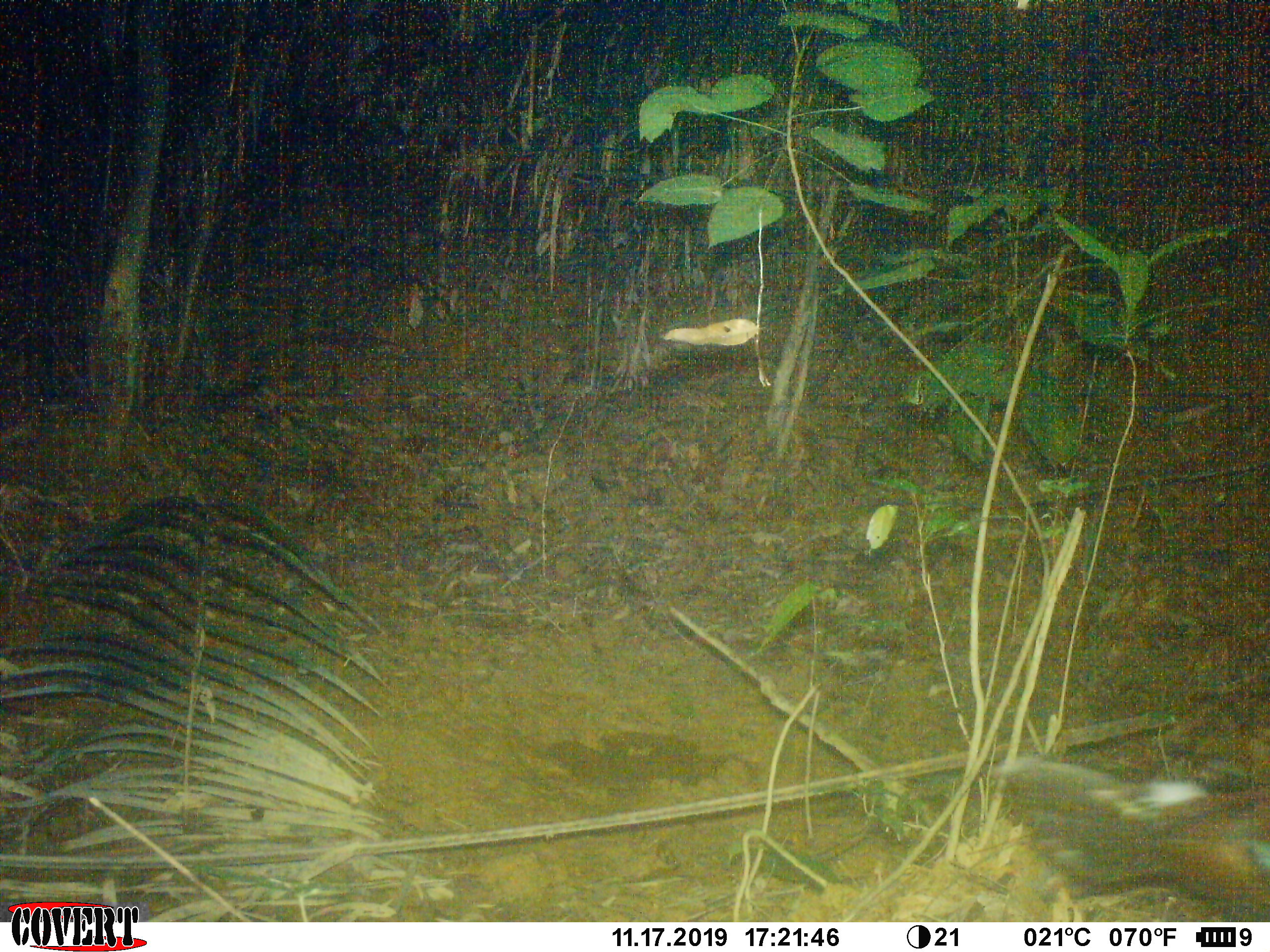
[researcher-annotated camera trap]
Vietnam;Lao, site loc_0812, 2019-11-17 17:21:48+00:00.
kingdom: Animalia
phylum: Chordata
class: Aves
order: Galliformes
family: Phasianidae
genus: Gallus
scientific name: Gallus gallus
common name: red junglefowl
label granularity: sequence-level